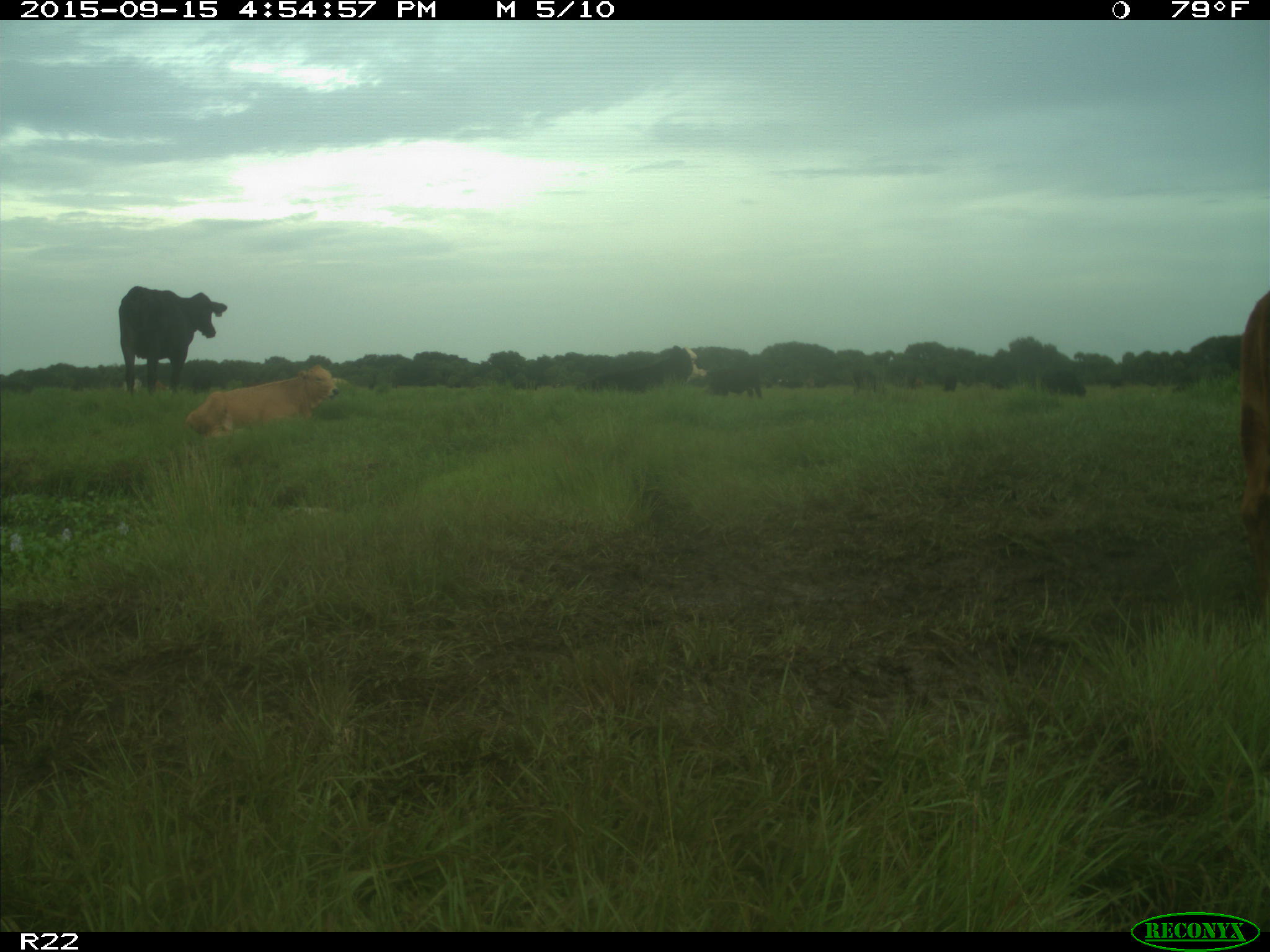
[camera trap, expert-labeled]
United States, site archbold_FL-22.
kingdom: Animalia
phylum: Chordata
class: Mammalia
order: Artiodactyla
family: Bovidae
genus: Bos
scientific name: Bos taurus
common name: domestic cow